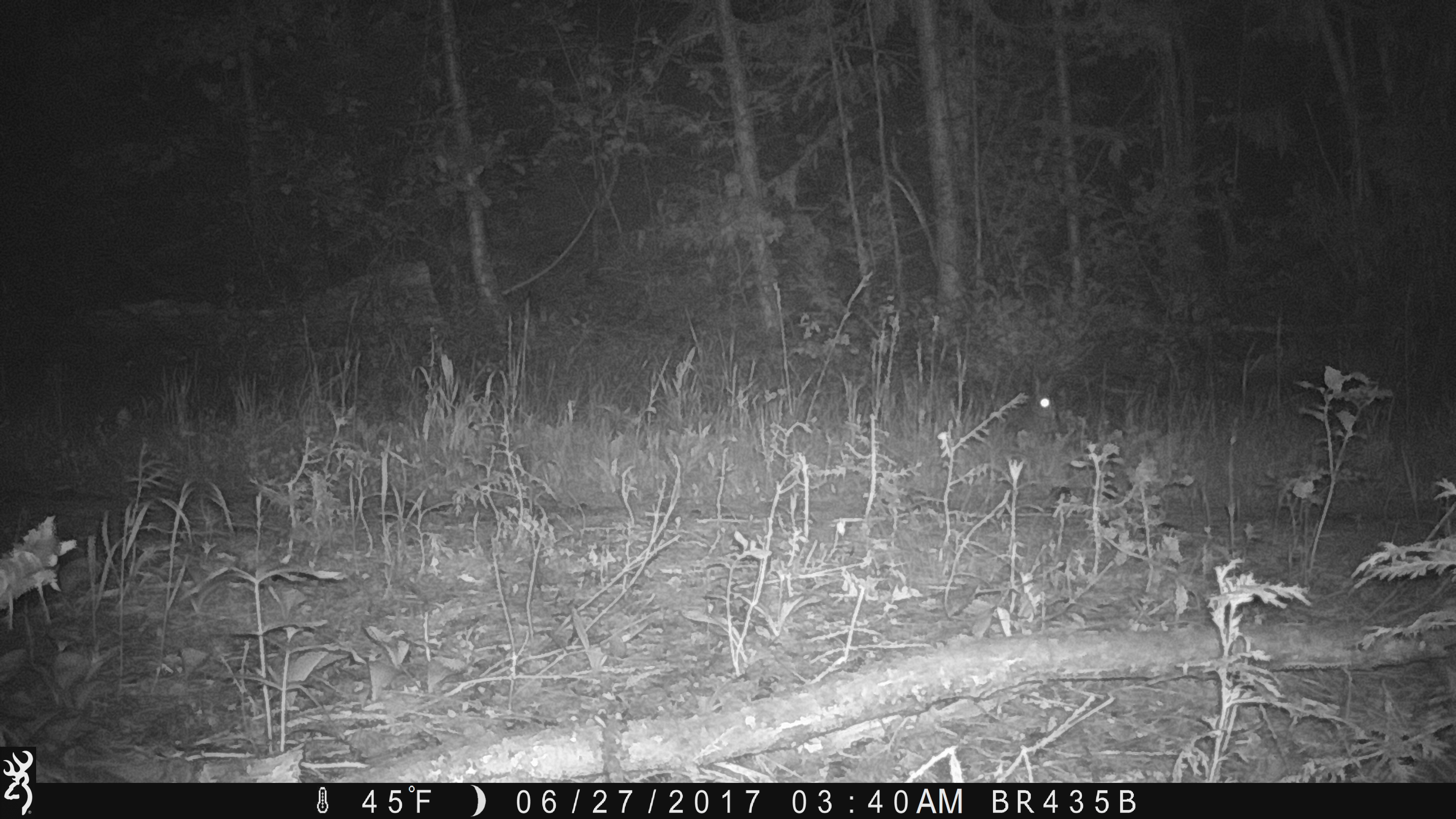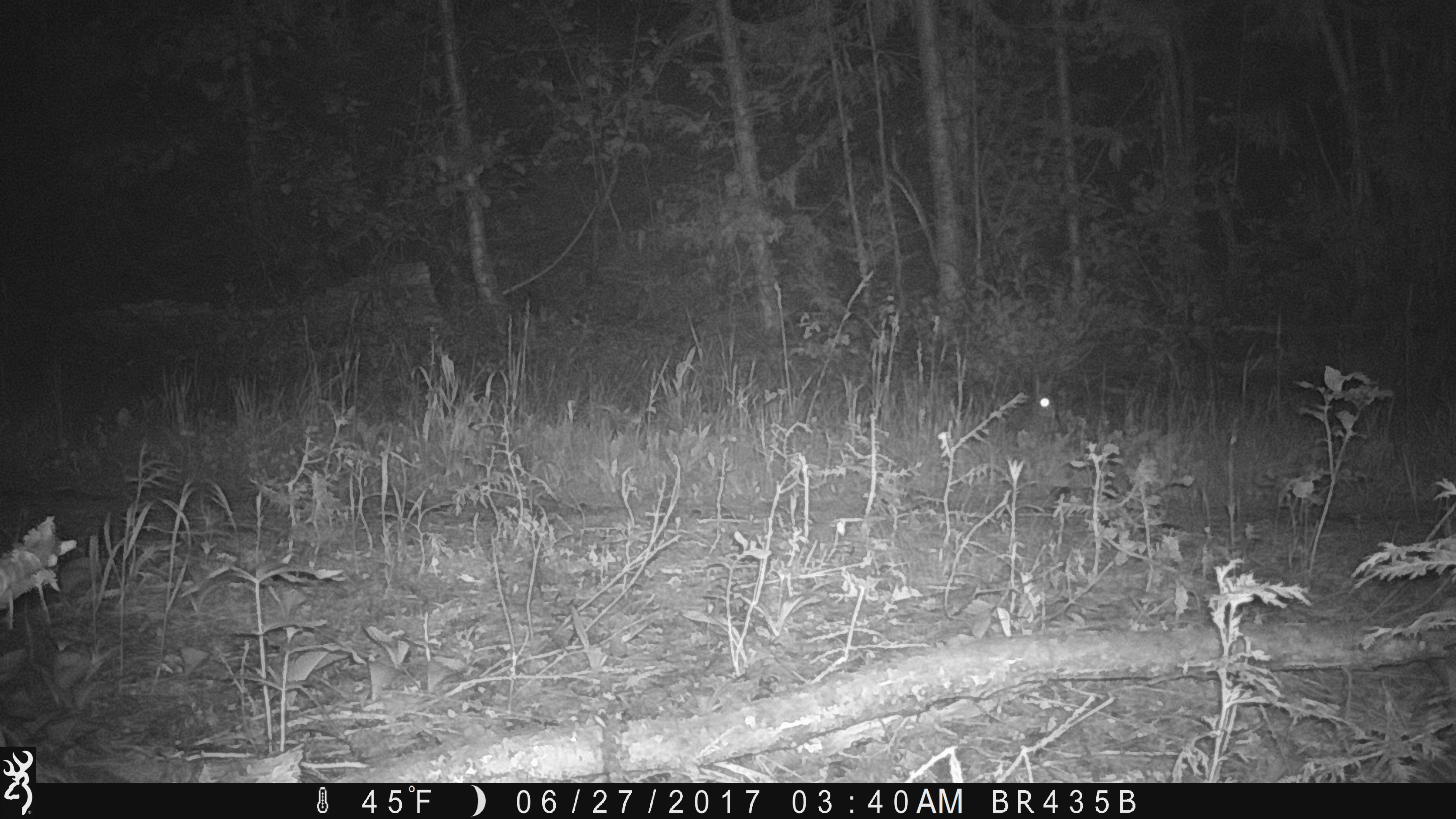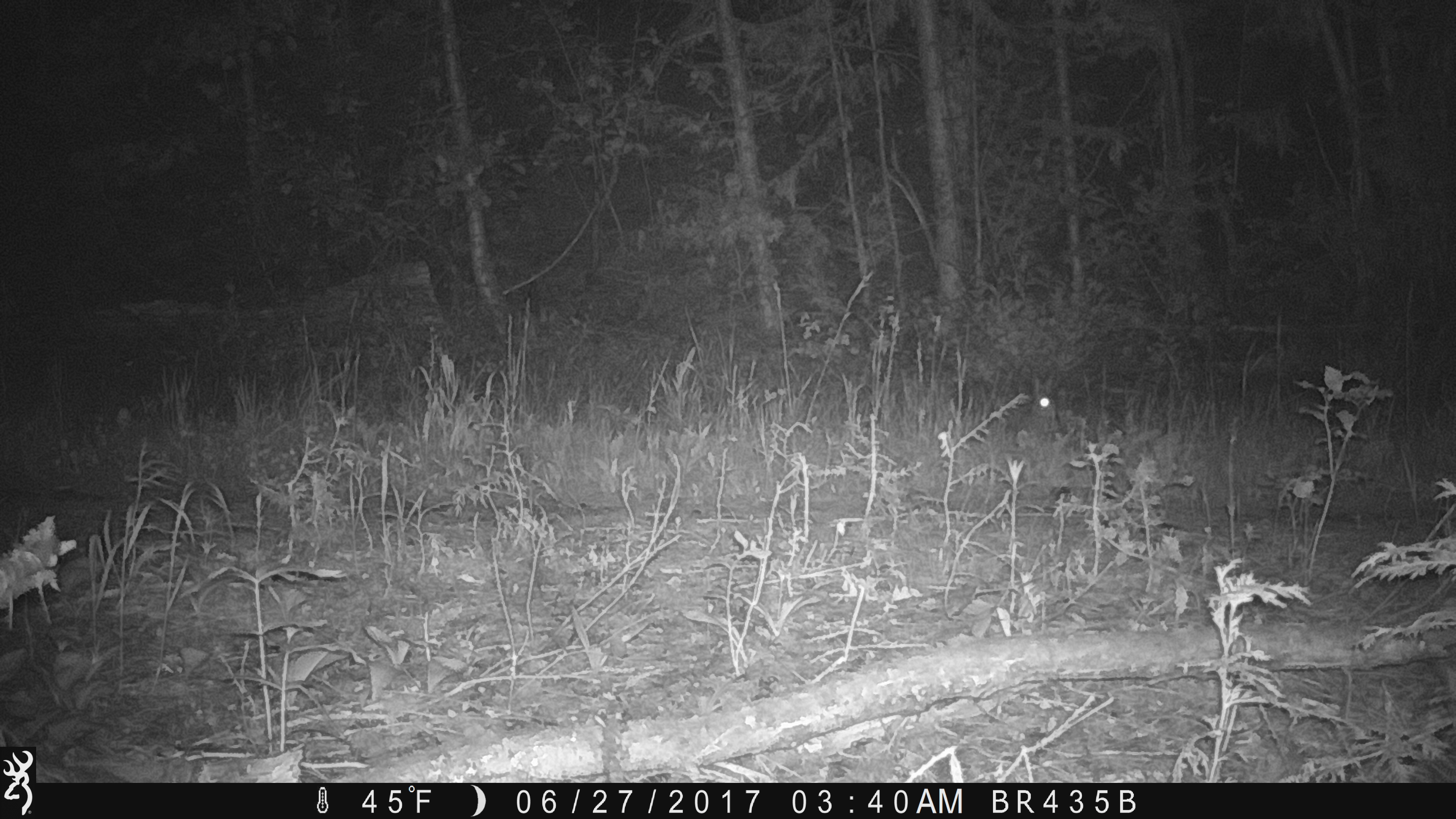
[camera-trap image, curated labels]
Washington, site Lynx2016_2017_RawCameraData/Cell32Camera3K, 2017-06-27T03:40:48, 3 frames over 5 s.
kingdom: Animalia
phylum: Chordata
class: Mammalia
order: Lagomorpha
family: Leporidae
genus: Lepus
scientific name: Lepus americanus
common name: snowshoe hare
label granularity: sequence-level